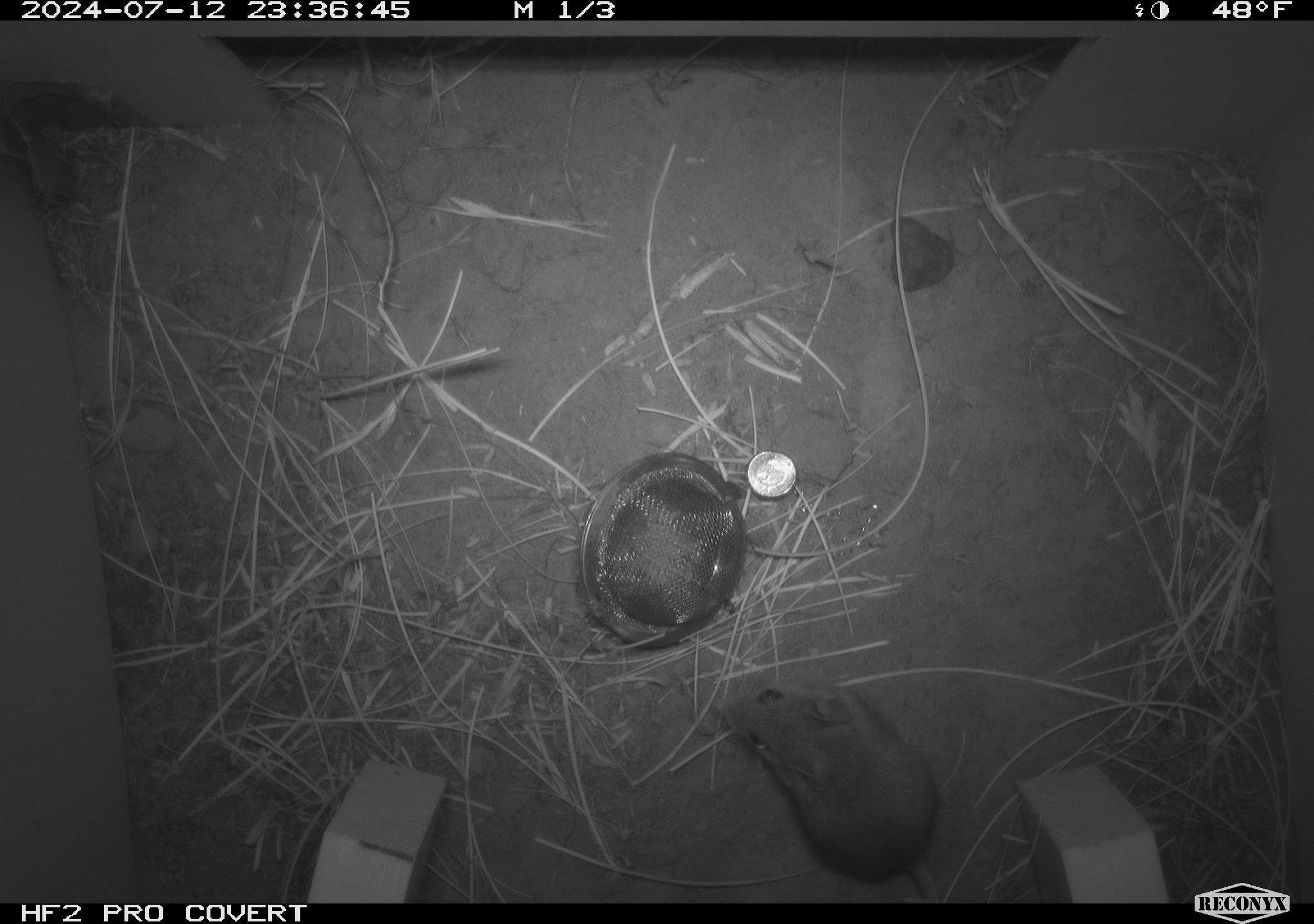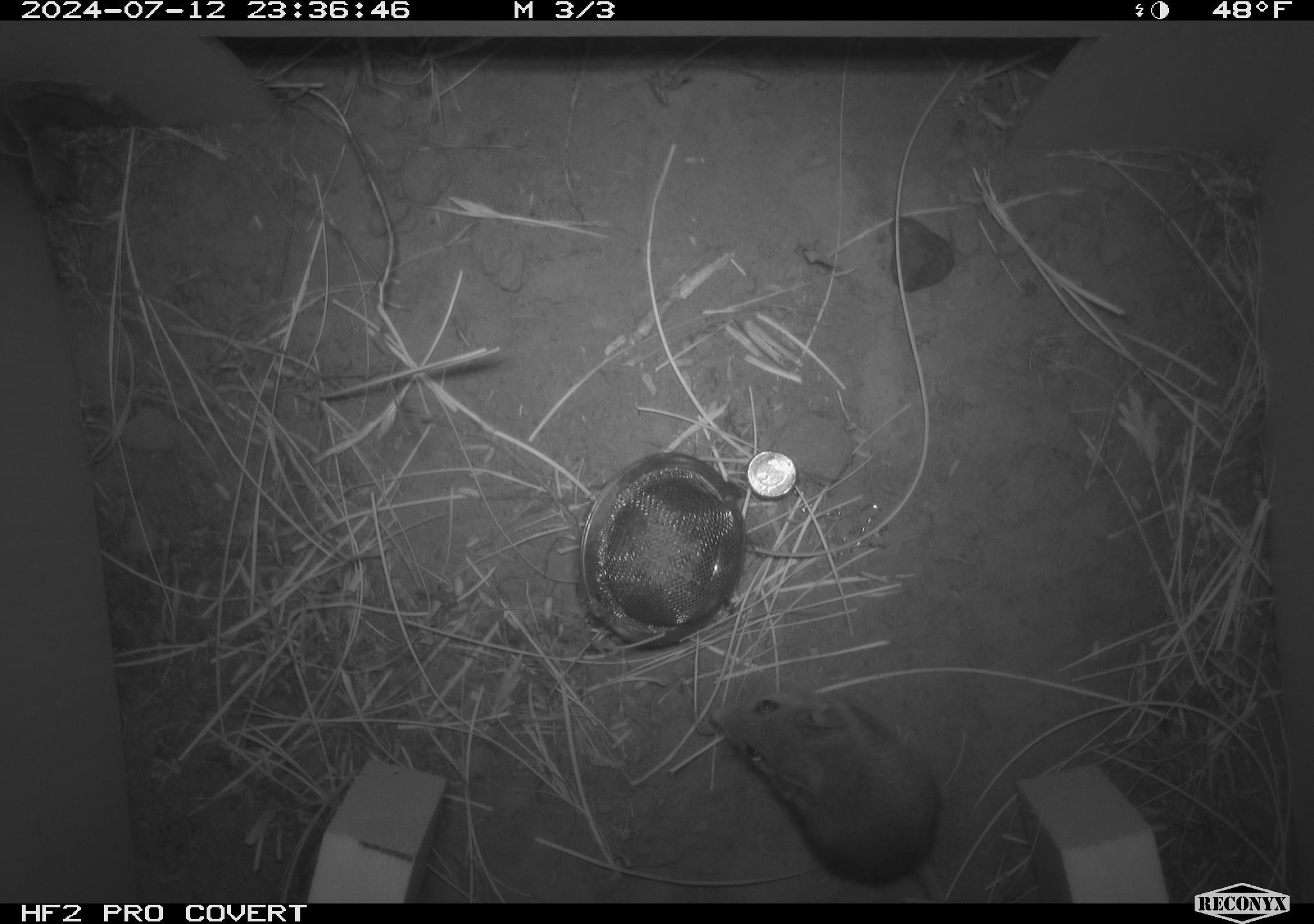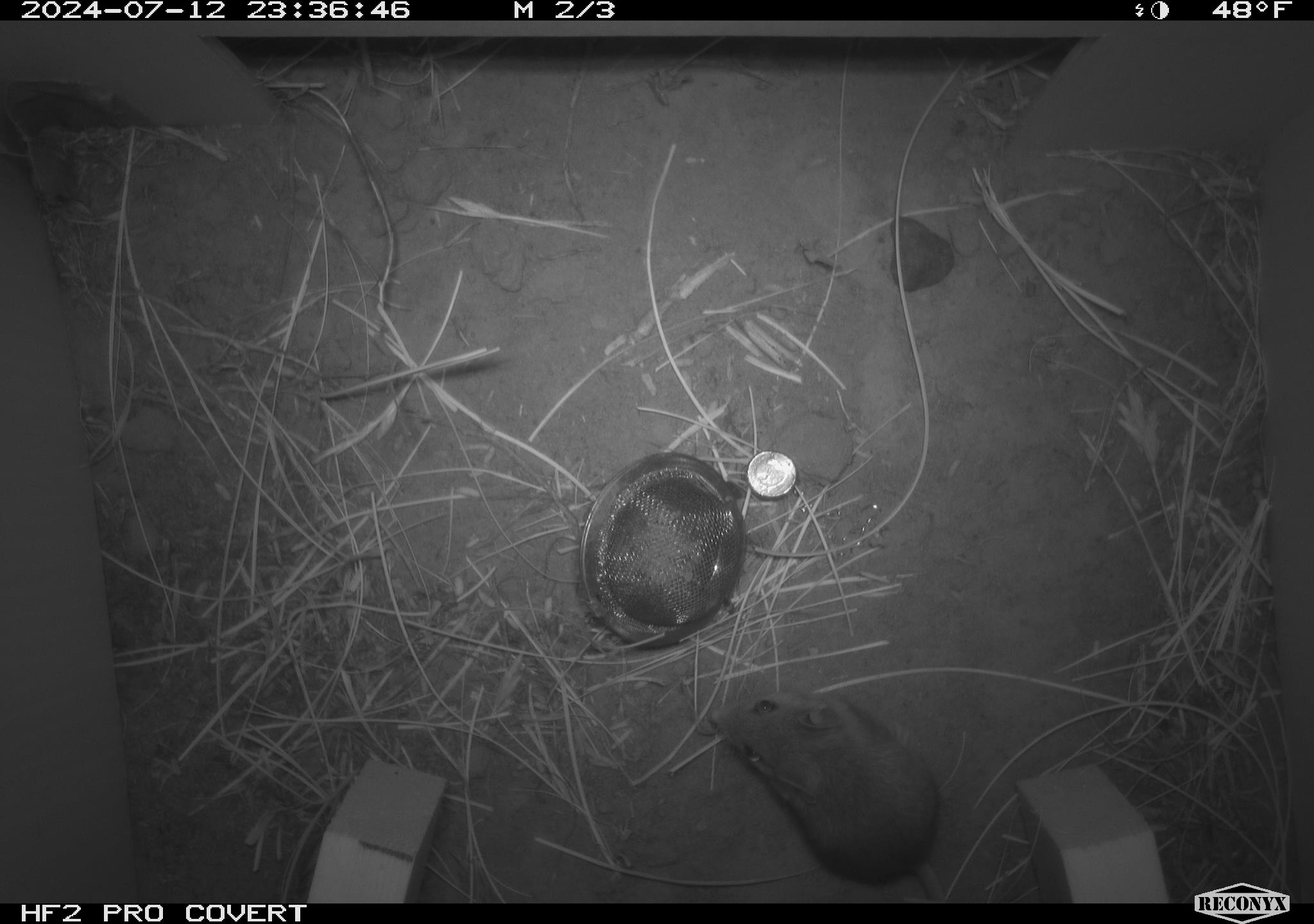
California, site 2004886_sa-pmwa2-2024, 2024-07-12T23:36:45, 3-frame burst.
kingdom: Animalia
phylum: Chordata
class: Mammalia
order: Rodentia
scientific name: Rodentia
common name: mouse species